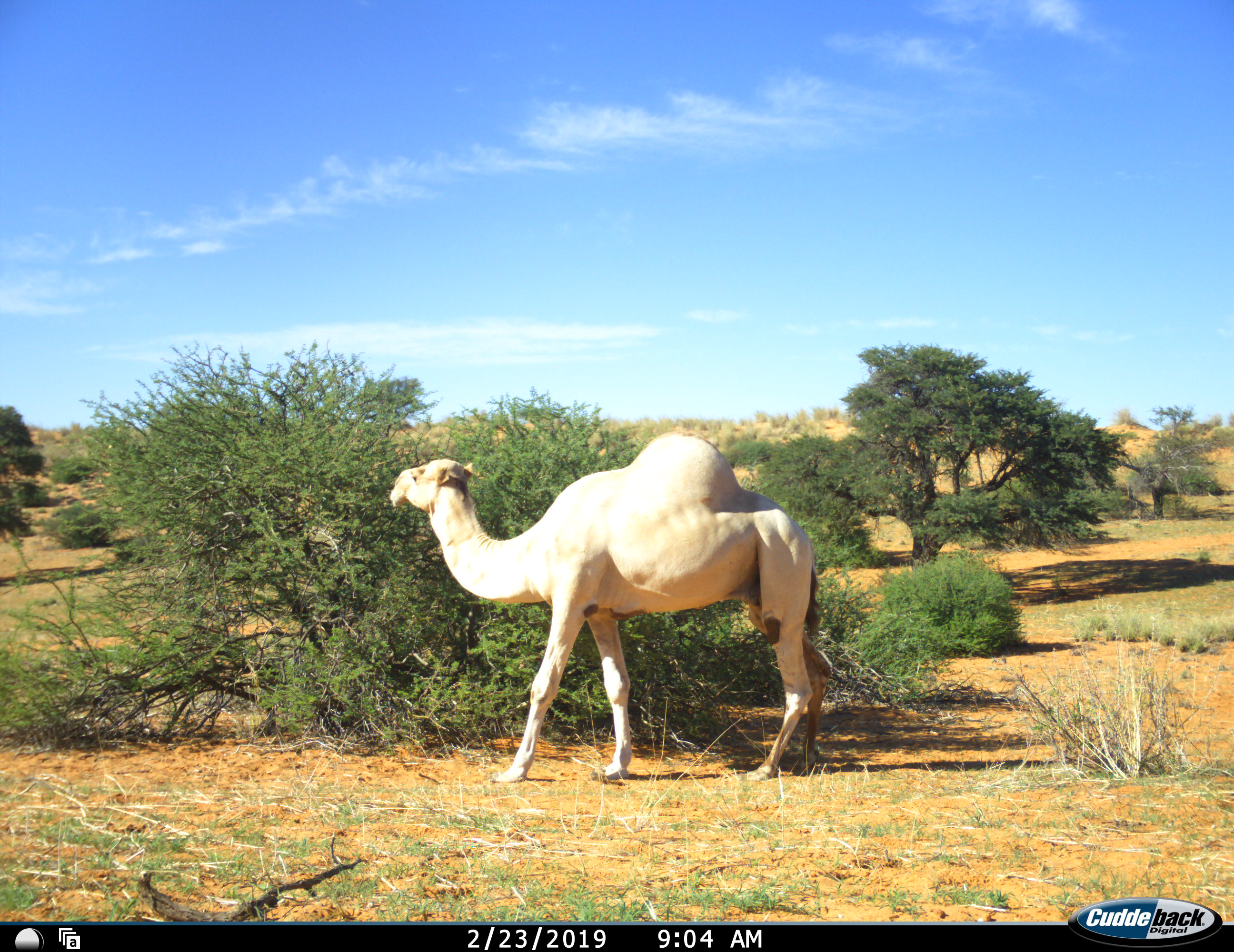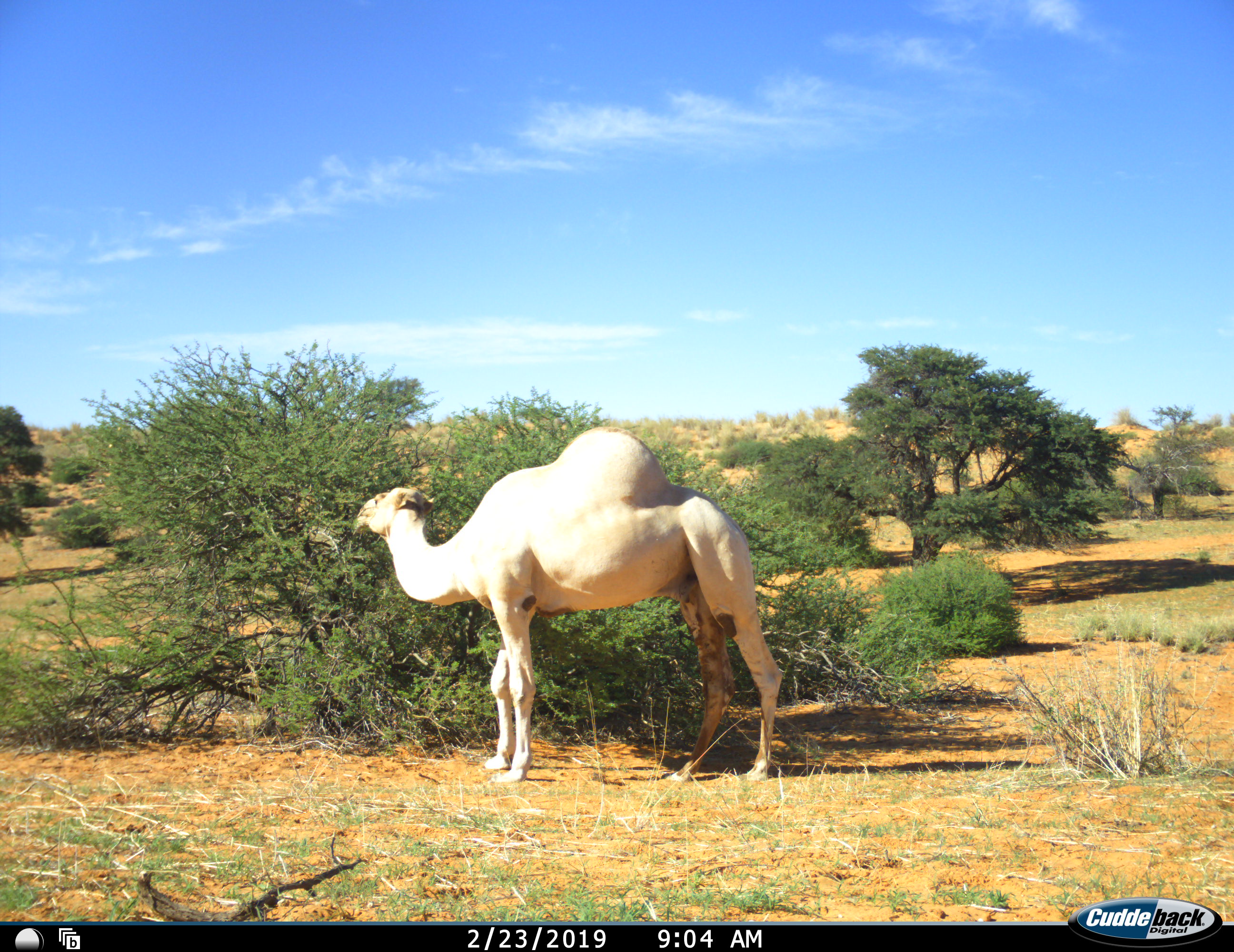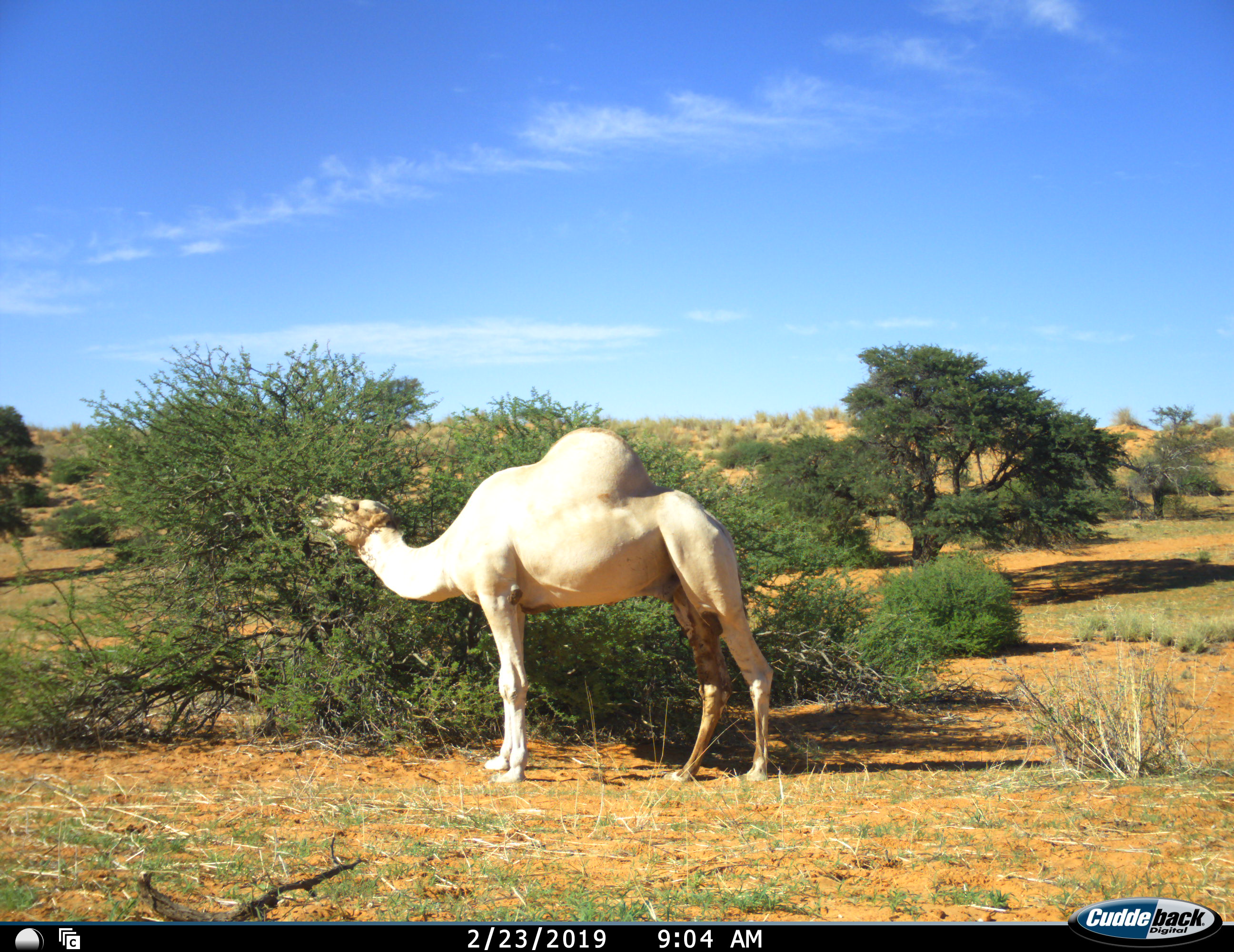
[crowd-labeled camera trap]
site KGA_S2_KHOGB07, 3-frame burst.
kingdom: Animalia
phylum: Chordata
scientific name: Vertebrata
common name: domestic animal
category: domesticanimal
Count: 1.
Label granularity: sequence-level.